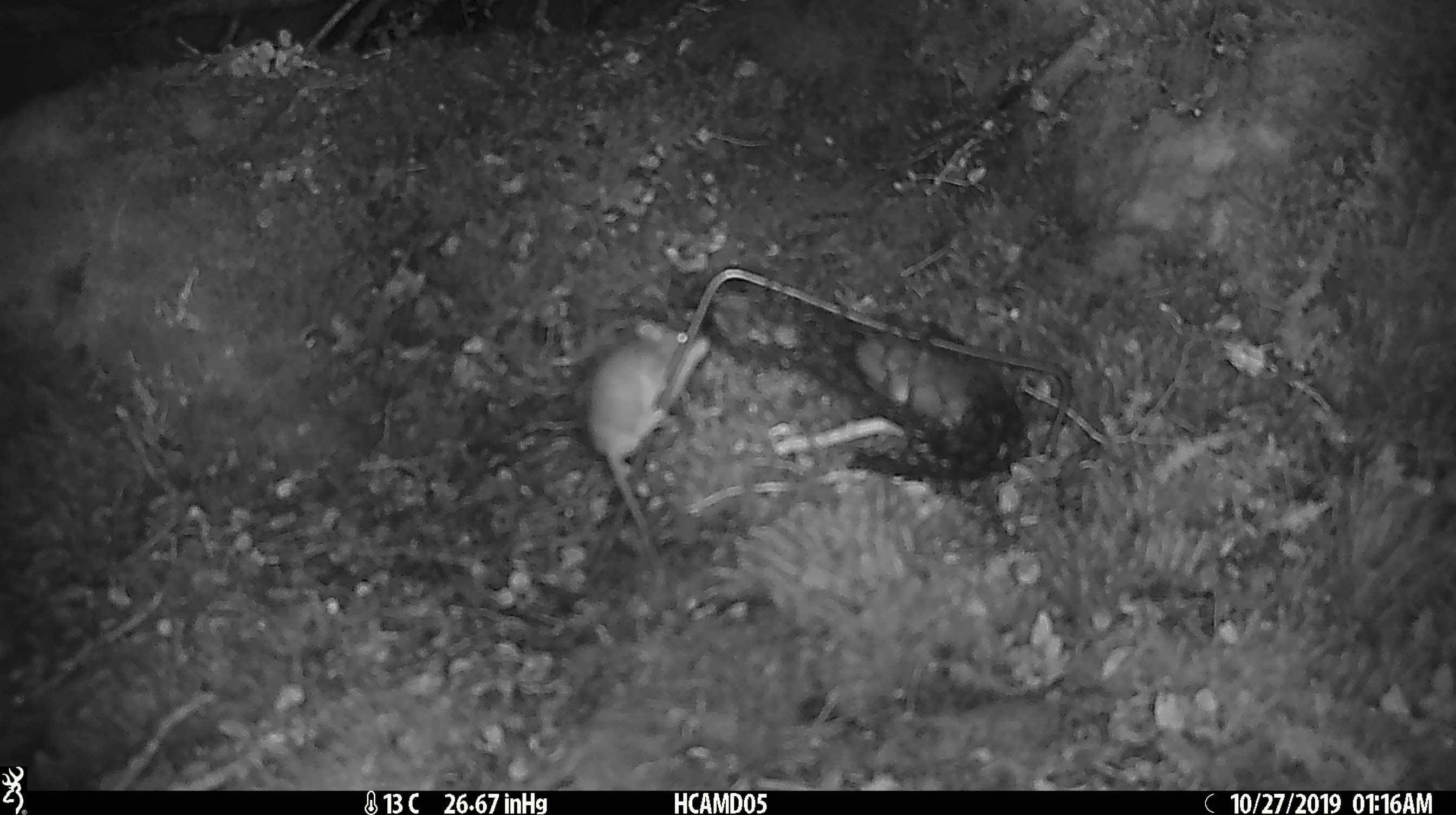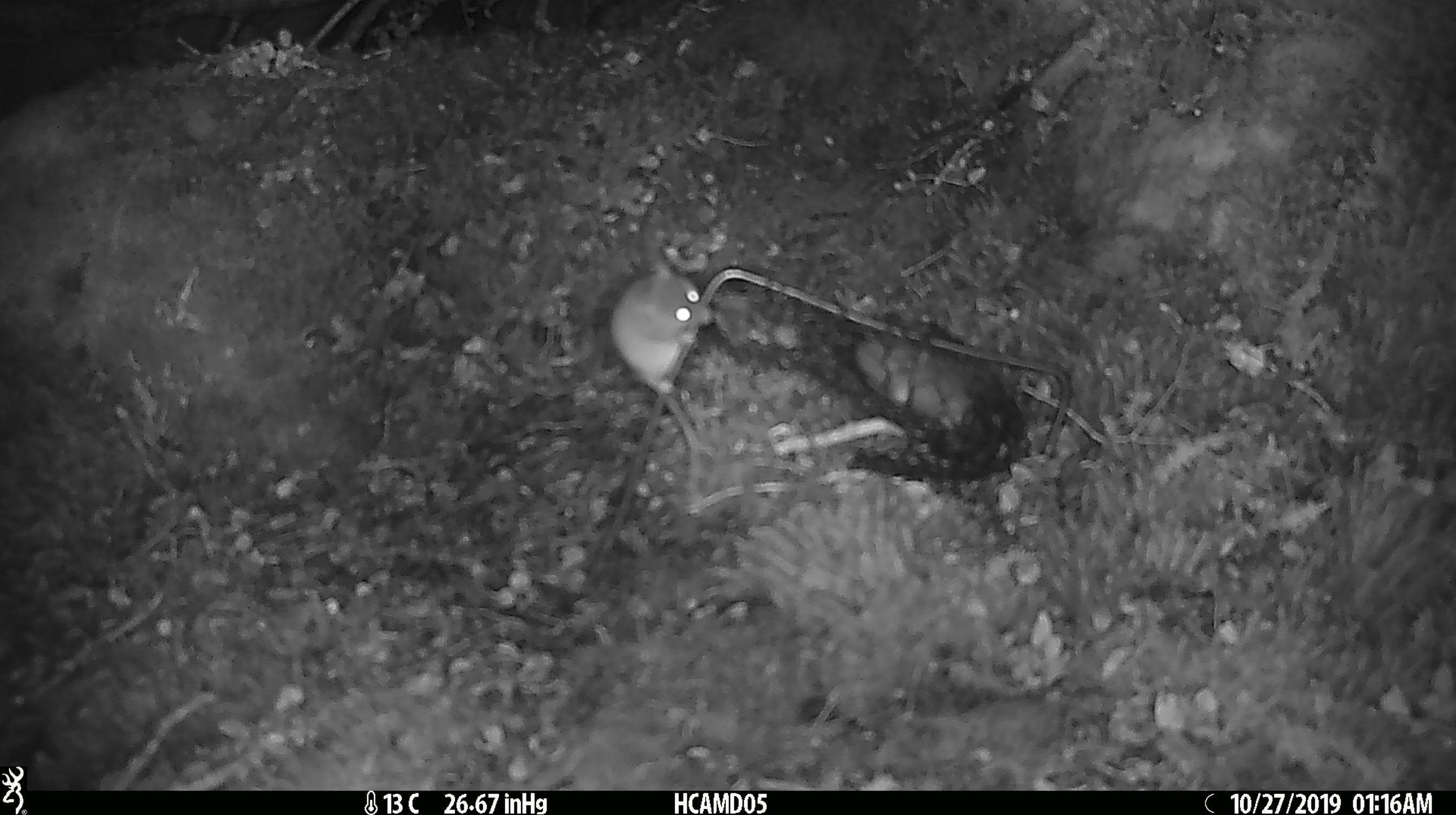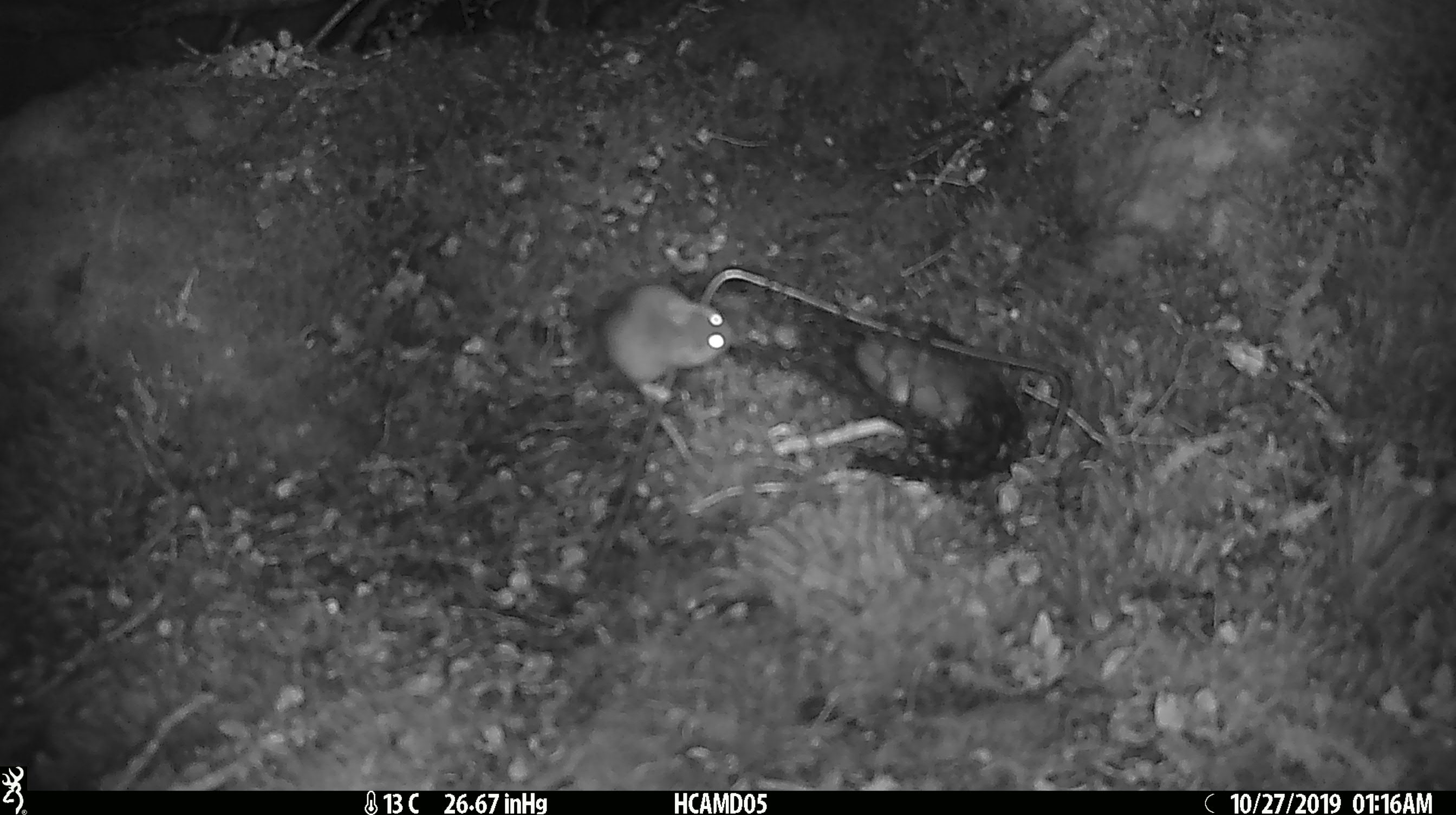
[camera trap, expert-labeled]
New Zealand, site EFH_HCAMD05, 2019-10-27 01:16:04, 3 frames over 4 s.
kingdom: Animalia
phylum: Chordata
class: Mammalia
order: Rodentia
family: Muridae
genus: Mus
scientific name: Mus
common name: mouse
Mouse (Mus).